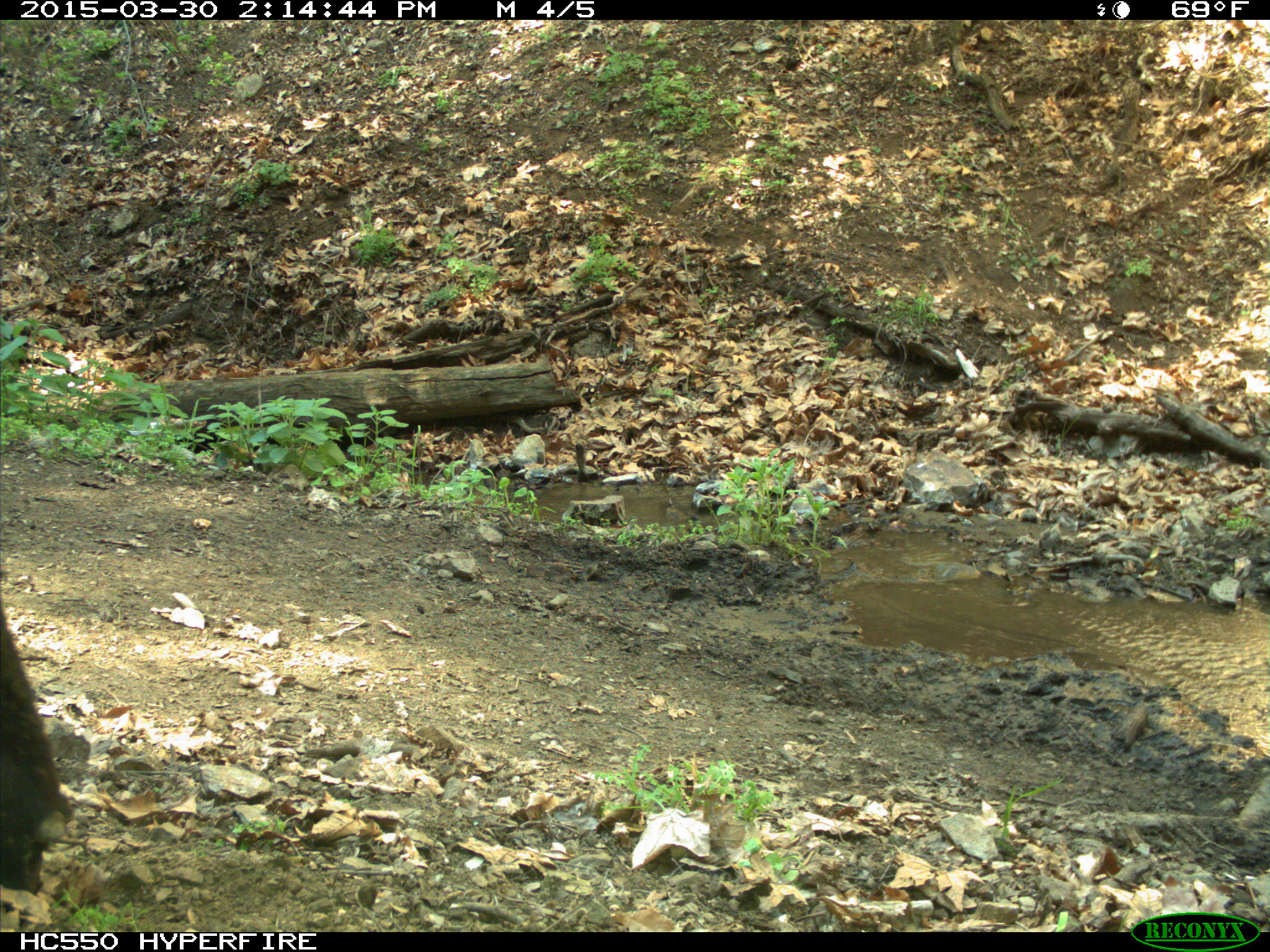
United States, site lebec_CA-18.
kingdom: Animalia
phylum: Chordata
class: Mammalia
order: Artiodactyla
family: Bovidae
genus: Bos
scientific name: Bos taurus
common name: domestic cow